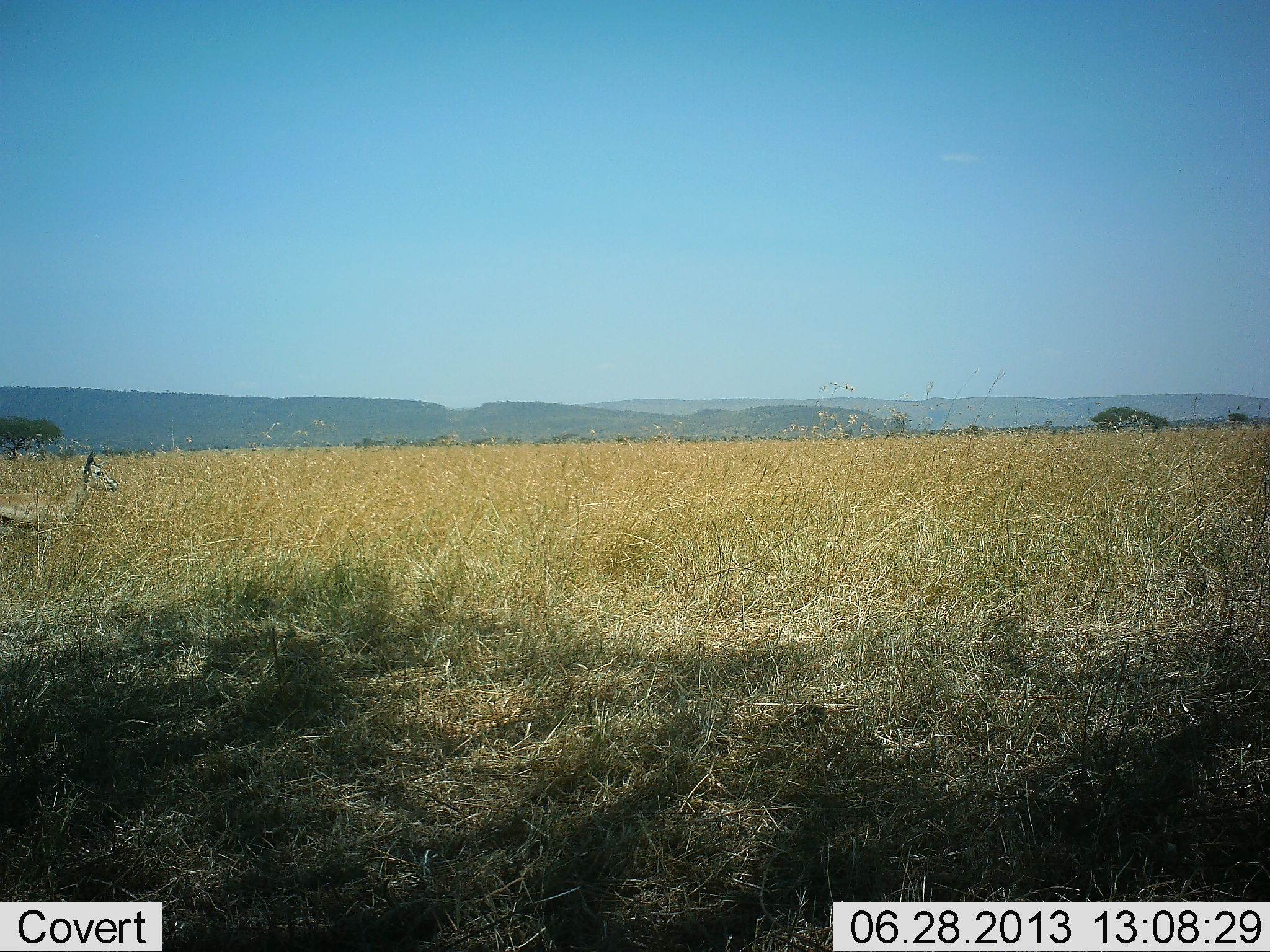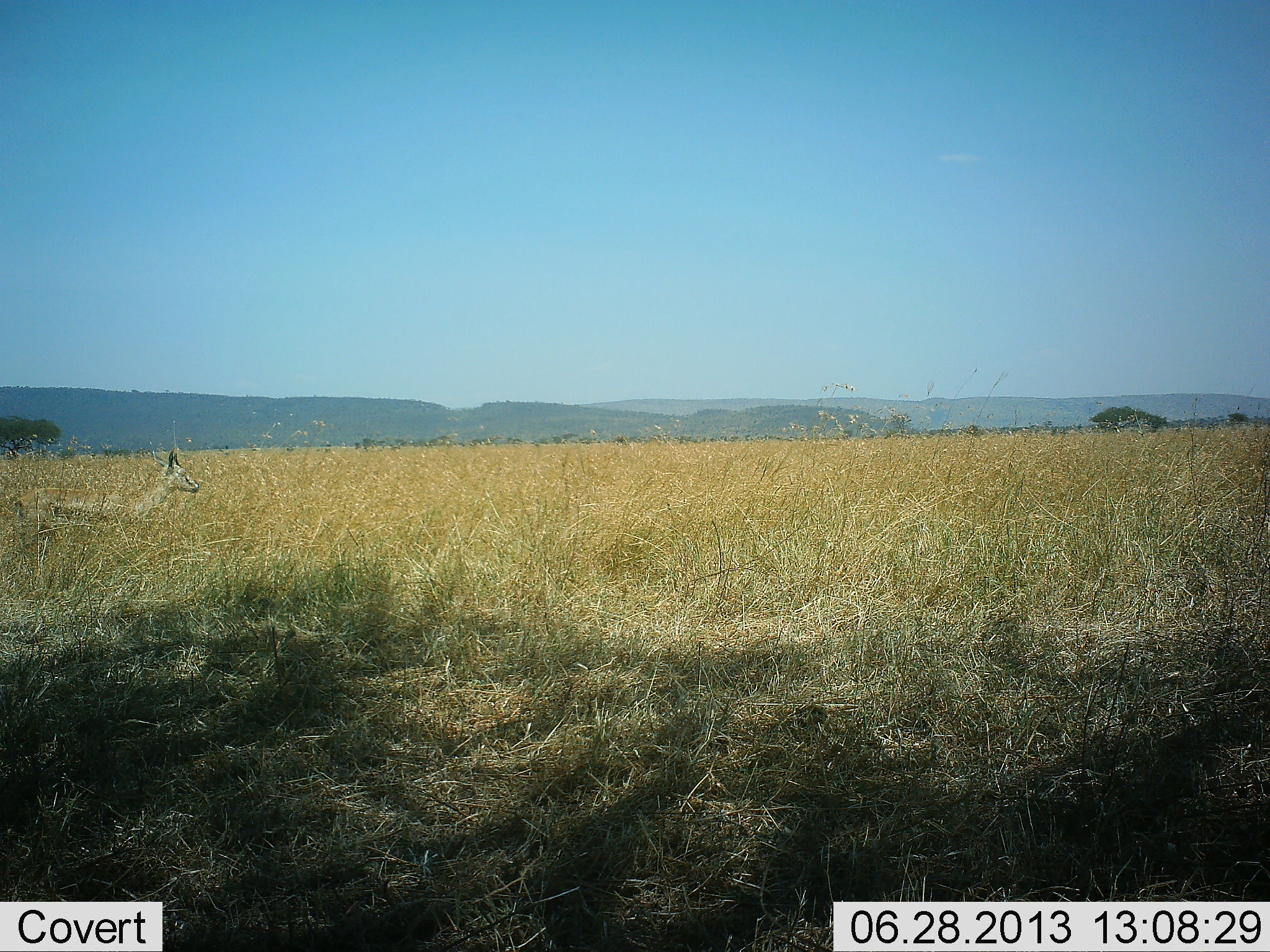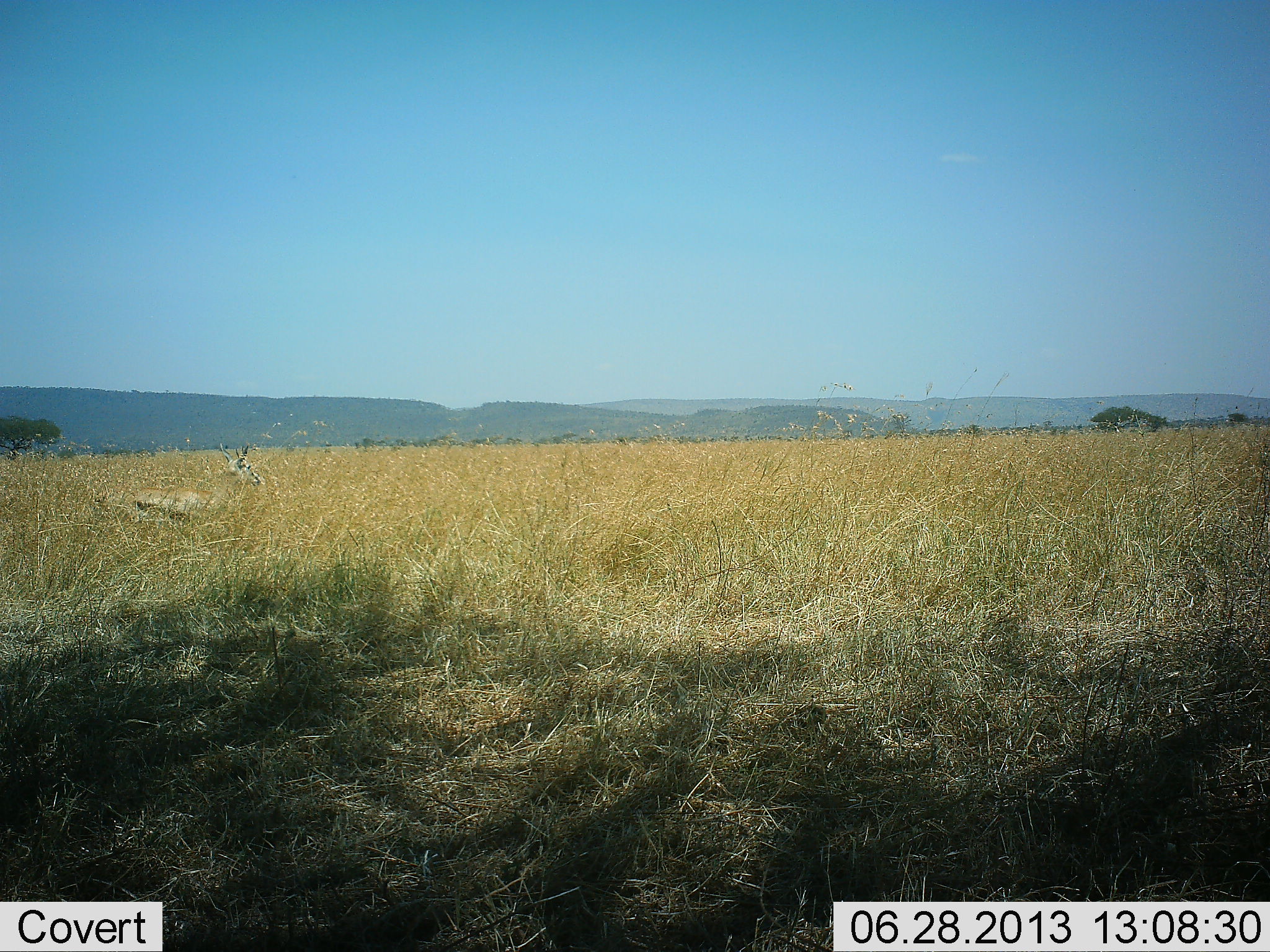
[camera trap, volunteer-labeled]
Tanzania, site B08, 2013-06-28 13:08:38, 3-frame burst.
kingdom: Animalia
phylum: Chordata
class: Mammalia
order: Artiodactyla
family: Bovidae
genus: Eudorcas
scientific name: Eudorcas thomsonii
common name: thomson's gazelle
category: gazellethomsons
Gazellethomsons (thomson's gazelle) (Eudorcas thomsonii), count 1. Behavior (volunteer vote fractions): standing 10%, resting 0%, moving 90%, interacting 0%. Young present (vote fraction): 0%. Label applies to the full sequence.